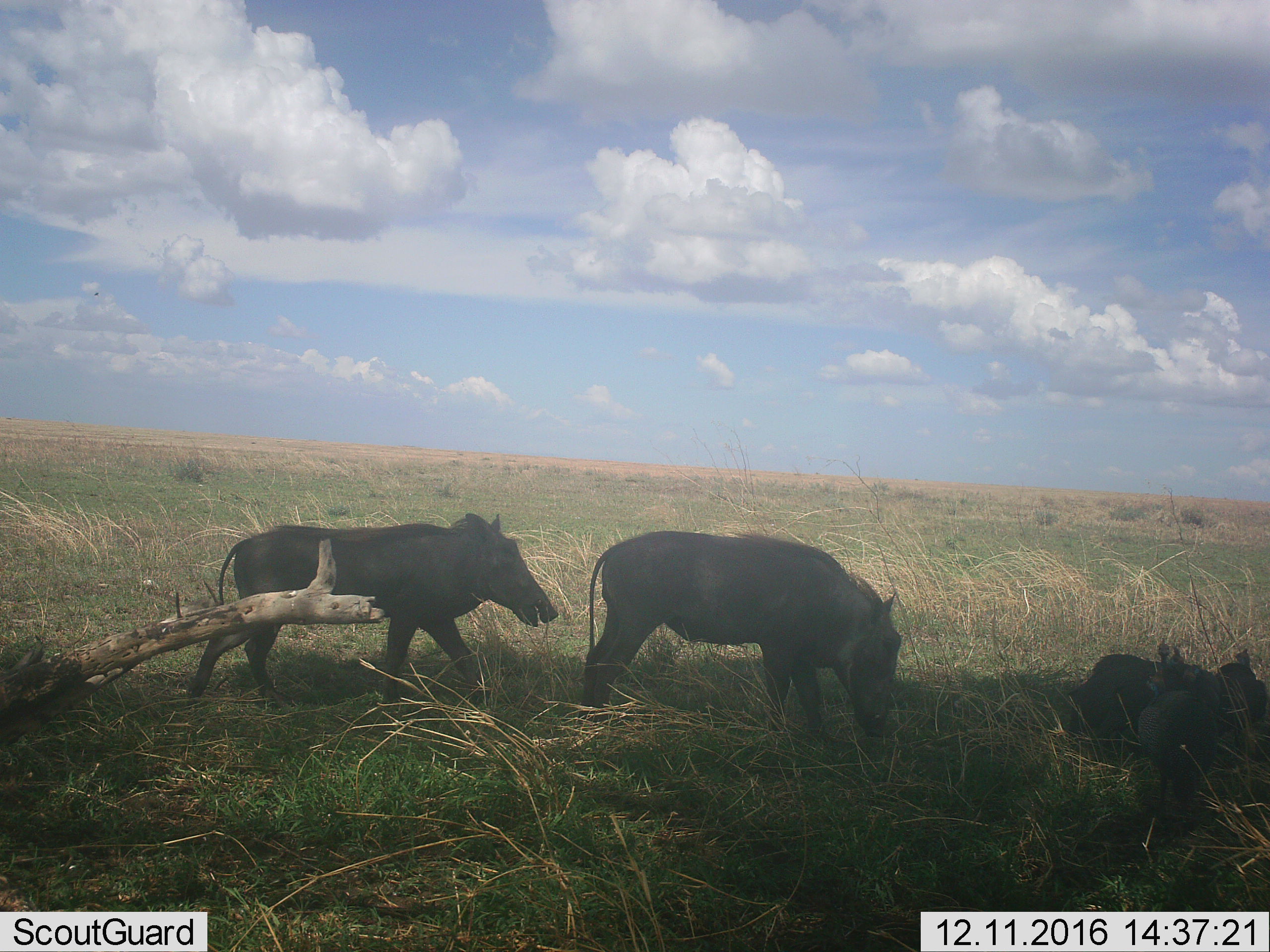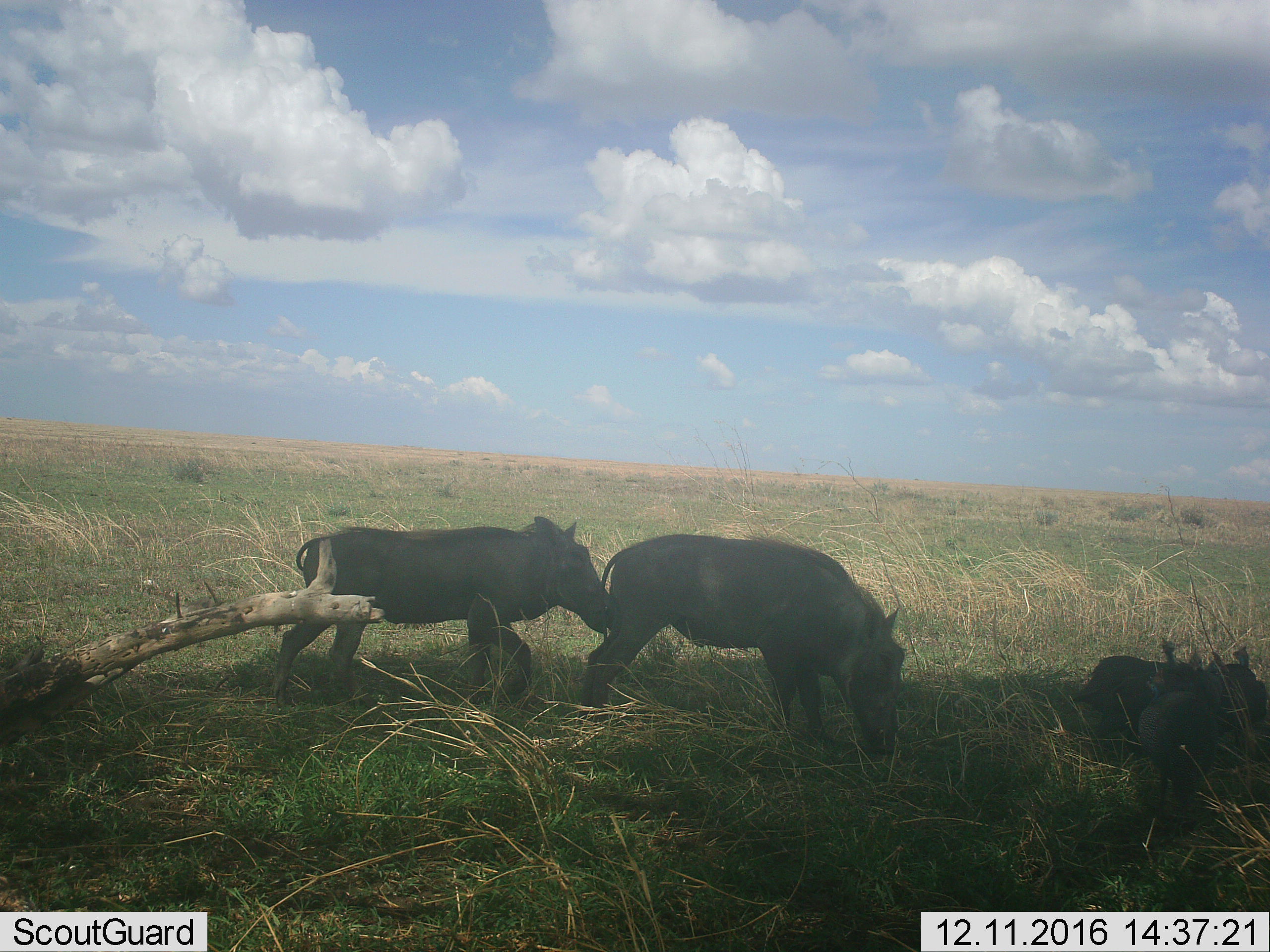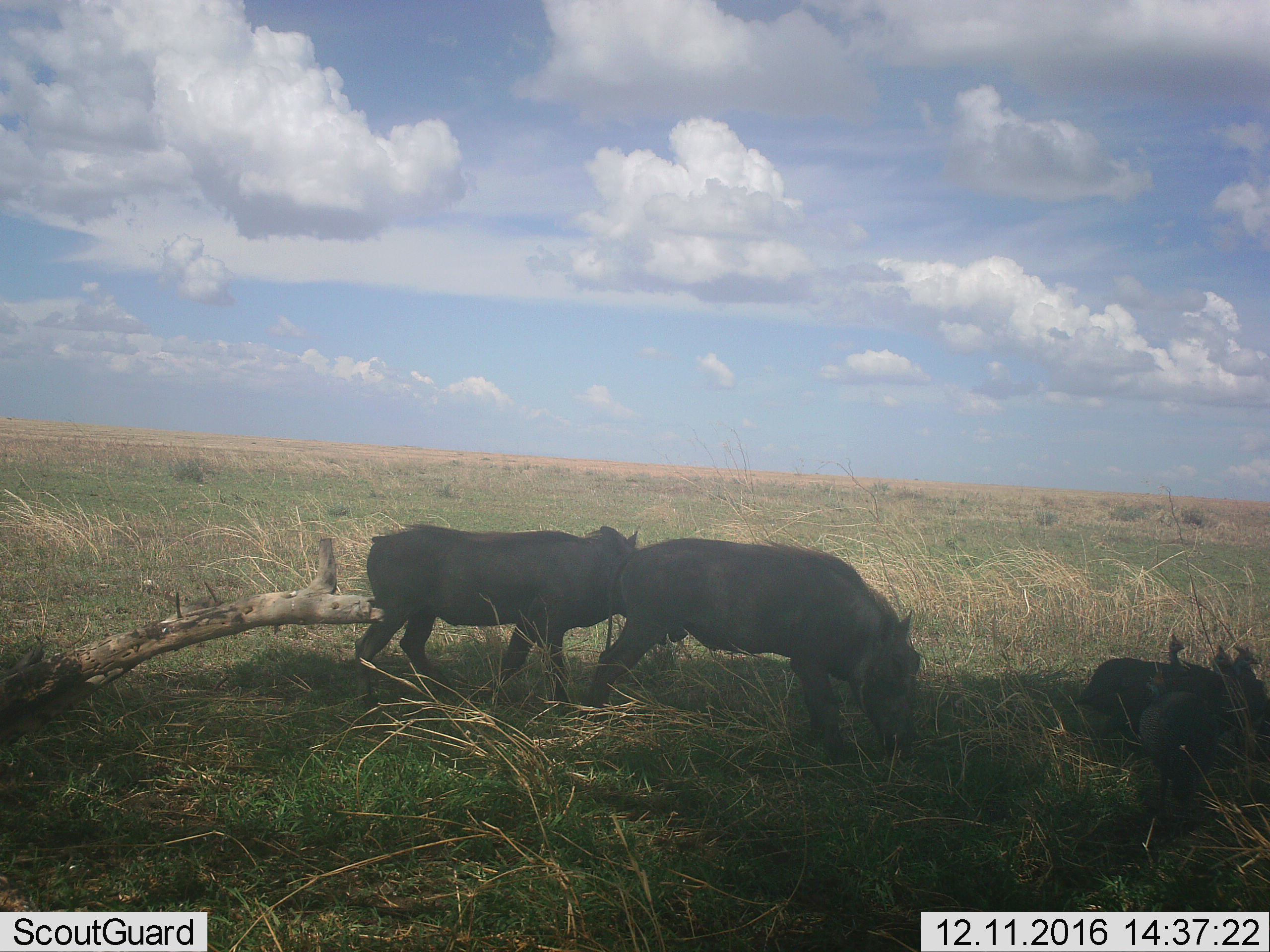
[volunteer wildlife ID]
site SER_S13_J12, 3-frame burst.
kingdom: Animalia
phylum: Chordata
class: Mammalia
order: Artiodactyla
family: Suidae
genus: Phacochoerus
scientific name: Phacochoerus africanus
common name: warthog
Warthog (Phacochoerus africanus), count 2. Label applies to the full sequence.